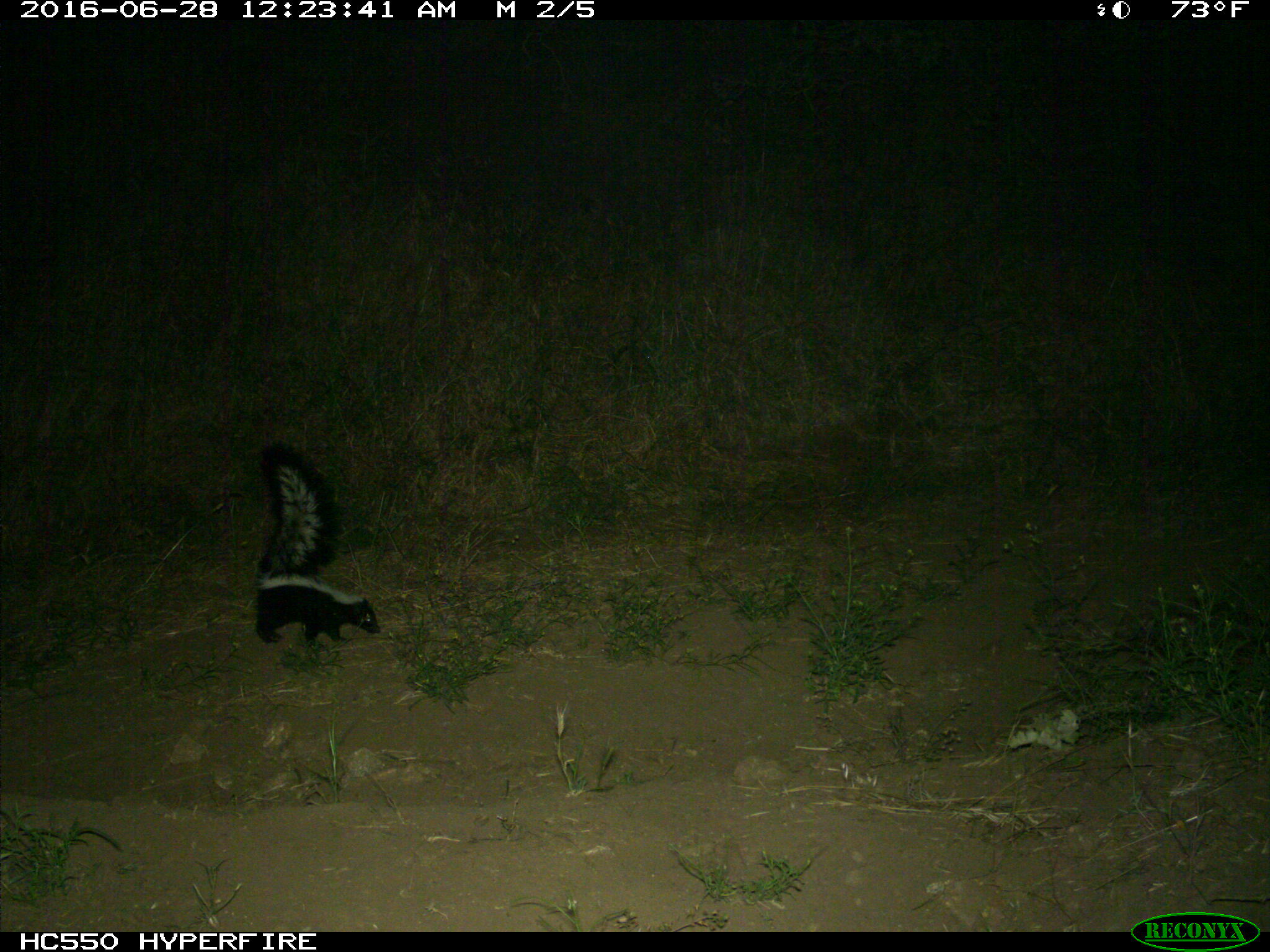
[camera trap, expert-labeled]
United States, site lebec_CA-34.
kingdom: Animalia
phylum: Chordata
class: Mammalia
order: Carnivora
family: Mephitidae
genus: Mephitis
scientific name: Mephitis mephitis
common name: striped skunk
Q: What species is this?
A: Mephitis mephitis (striped skunk).